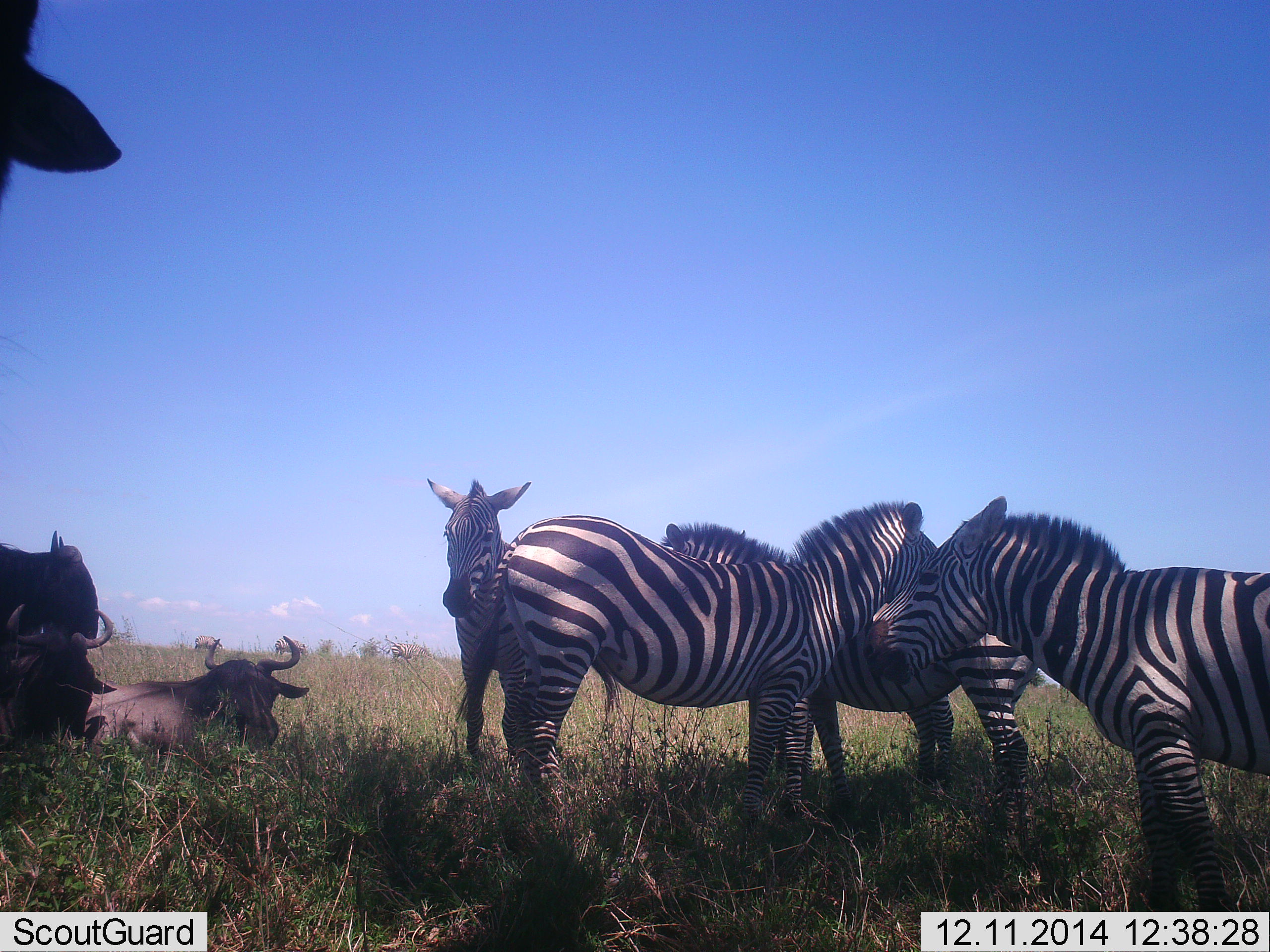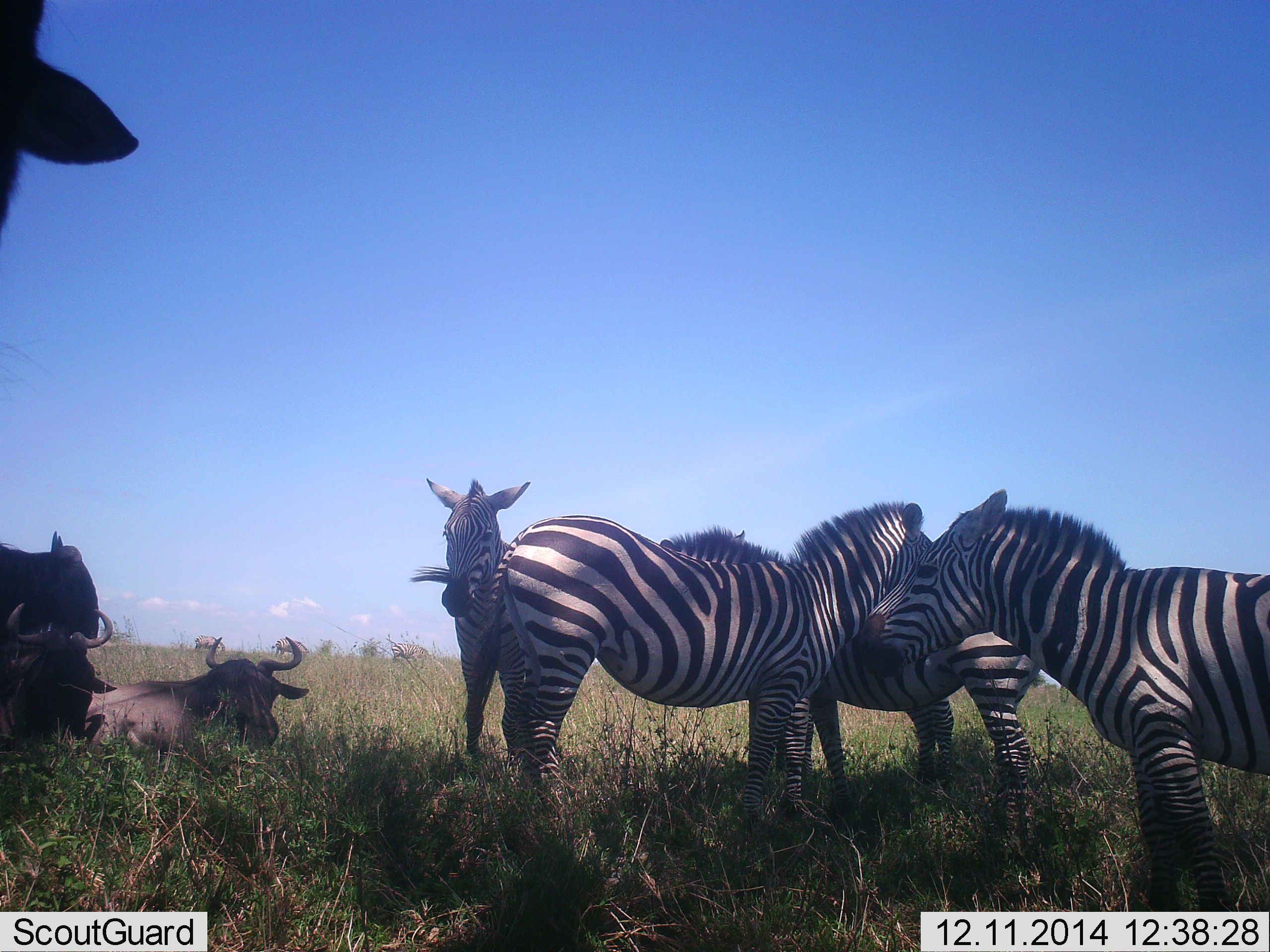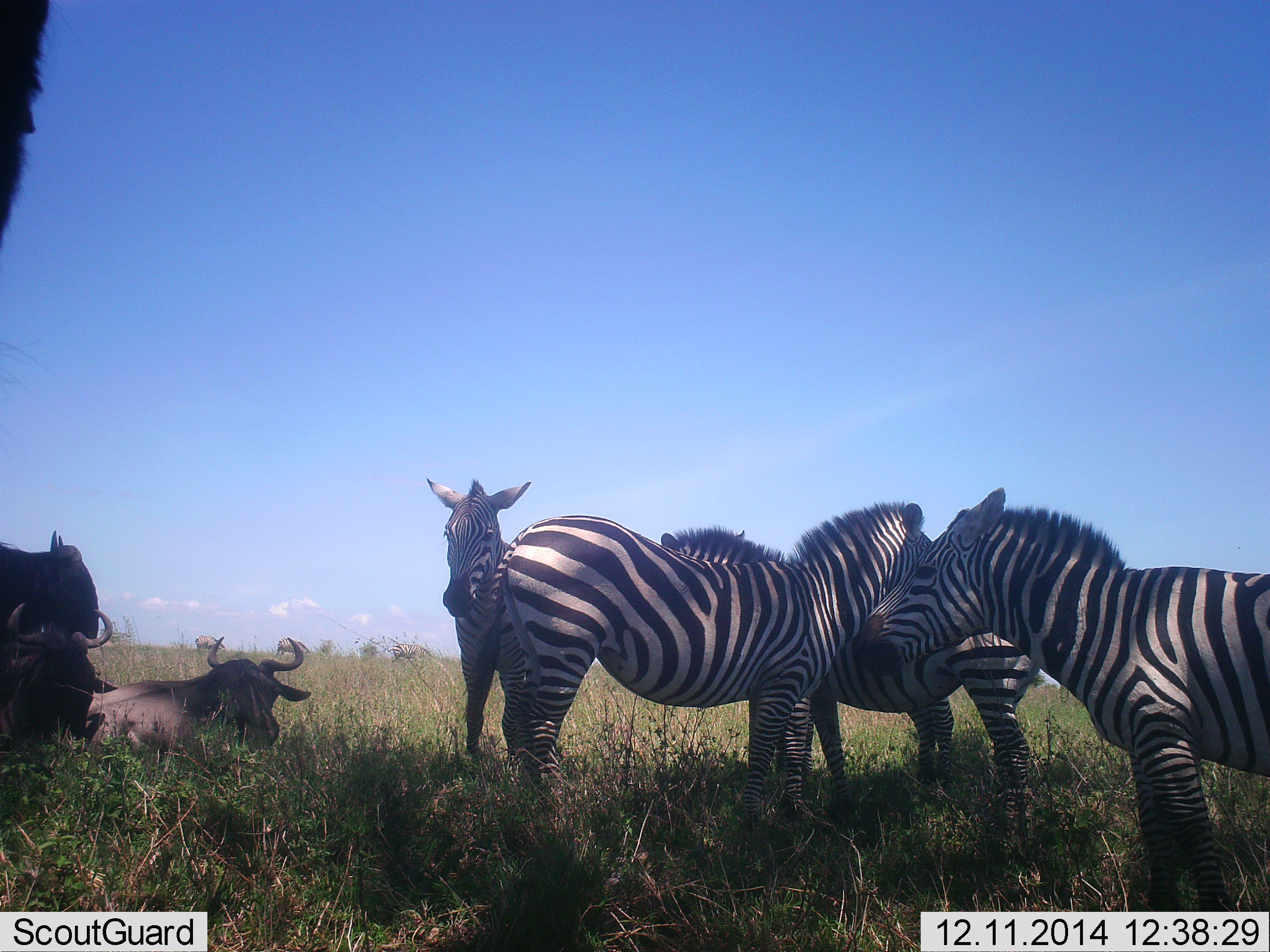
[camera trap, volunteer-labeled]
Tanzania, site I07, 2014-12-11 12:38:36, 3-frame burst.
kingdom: Animalia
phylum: Chordata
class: Mammalia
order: Artiodactyla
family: Bovidae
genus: Connochaetes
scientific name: Connochaetes taurinus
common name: blue wildebeest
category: wildebeest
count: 4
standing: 60%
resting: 90%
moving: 10%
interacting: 0%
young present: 0%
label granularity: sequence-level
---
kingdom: Animalia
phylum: Chordata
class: Mammalia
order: Perissodactyla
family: Equidae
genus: Equus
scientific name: Equus quagga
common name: plains zebra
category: zebra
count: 4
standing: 77%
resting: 15%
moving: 8%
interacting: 15%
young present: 0%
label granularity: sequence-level